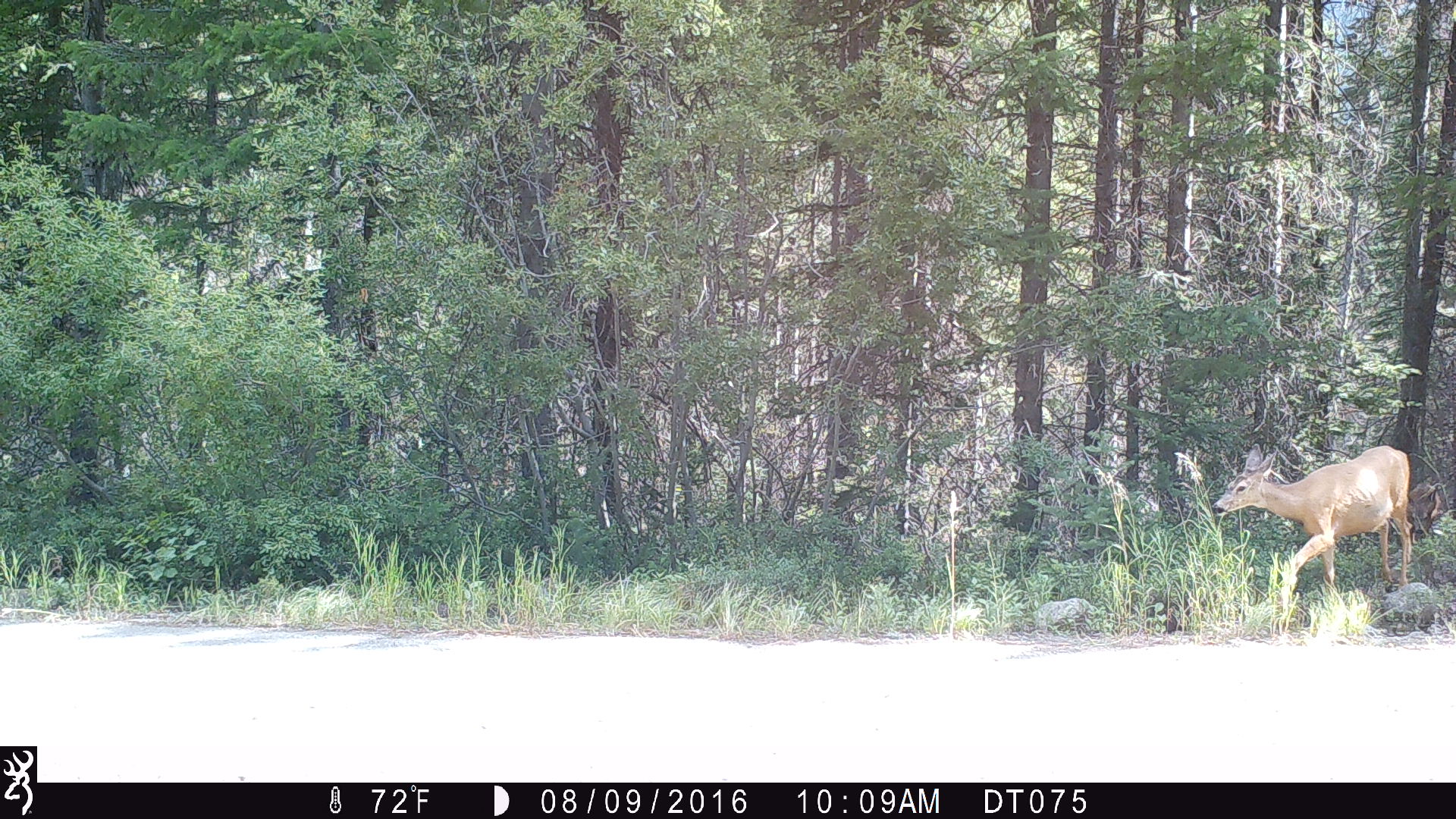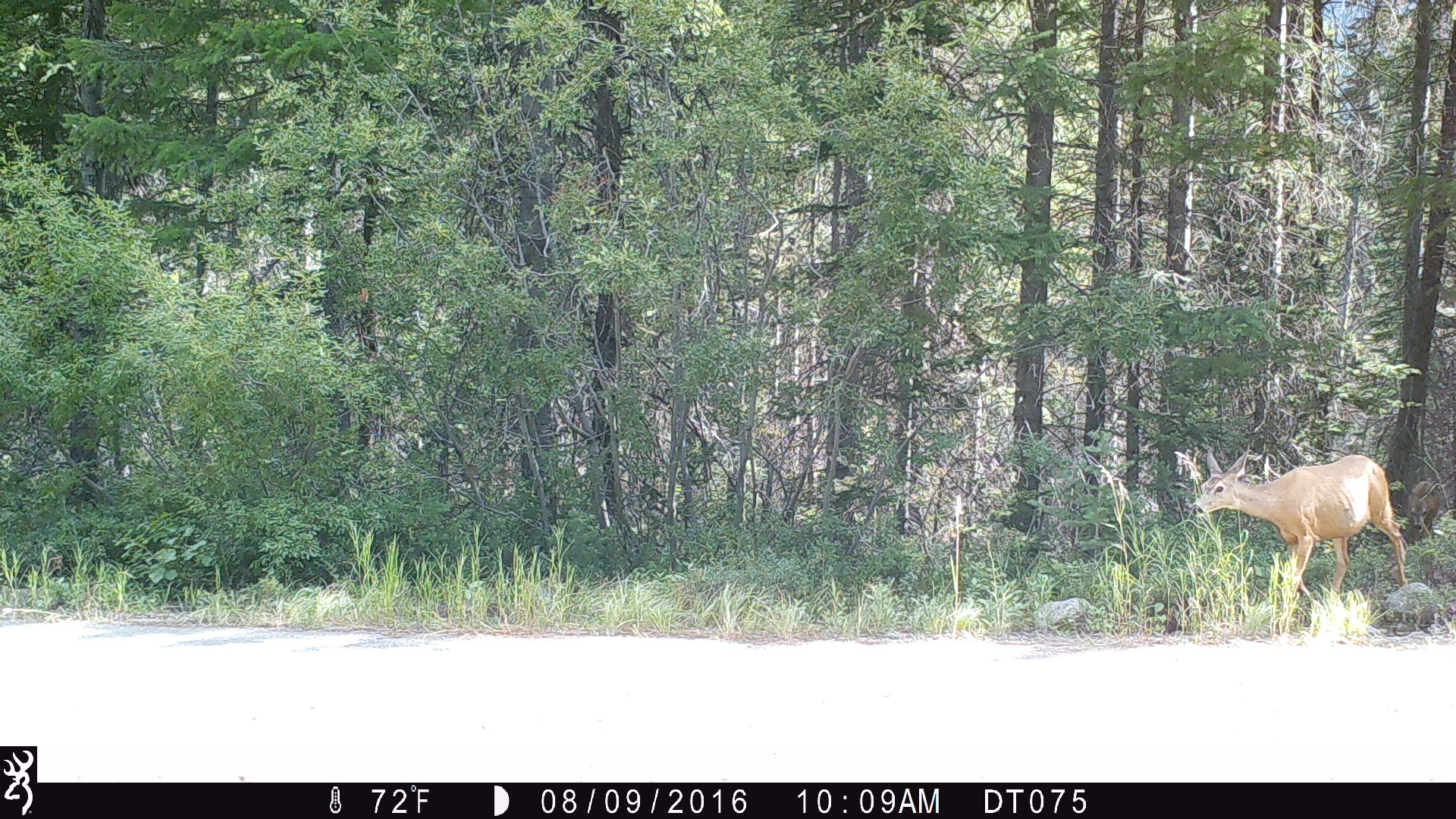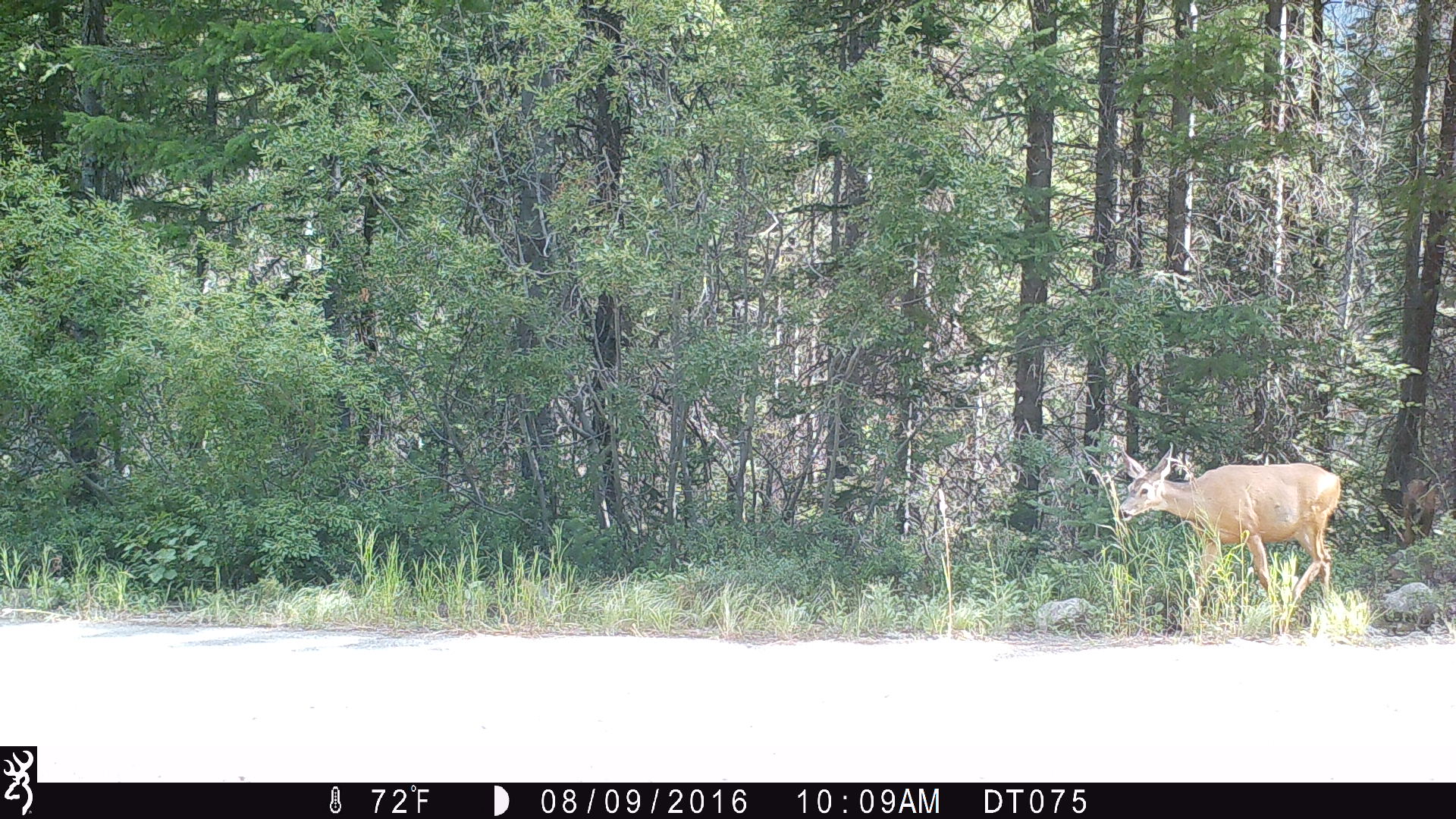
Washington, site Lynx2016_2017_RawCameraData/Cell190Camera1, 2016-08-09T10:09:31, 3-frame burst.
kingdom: Animalia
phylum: Chordata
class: Mammalia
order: Artiodactyla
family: Cervidae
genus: Odocoileus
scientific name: Odocoileus hemionus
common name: mule deer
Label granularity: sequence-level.